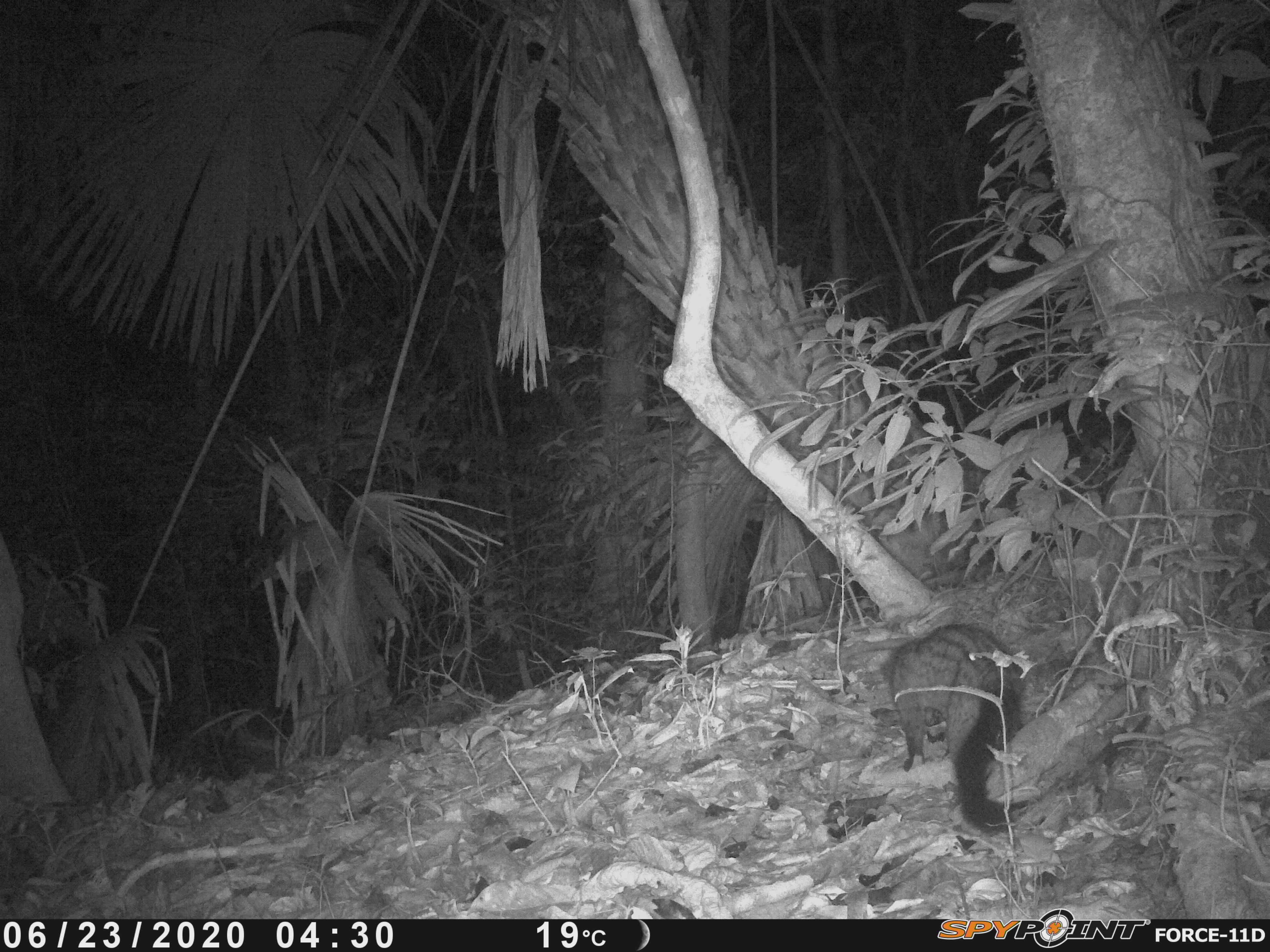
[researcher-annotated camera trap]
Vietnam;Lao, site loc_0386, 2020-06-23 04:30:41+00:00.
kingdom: Animalia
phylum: Chordata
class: Mammalia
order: Carnivora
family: Viverridae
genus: Paradoxurus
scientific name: Paradoxurus hermaphroditus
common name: common palm civet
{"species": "common palm civet (Paradoxurus hermaphroditus)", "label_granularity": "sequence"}